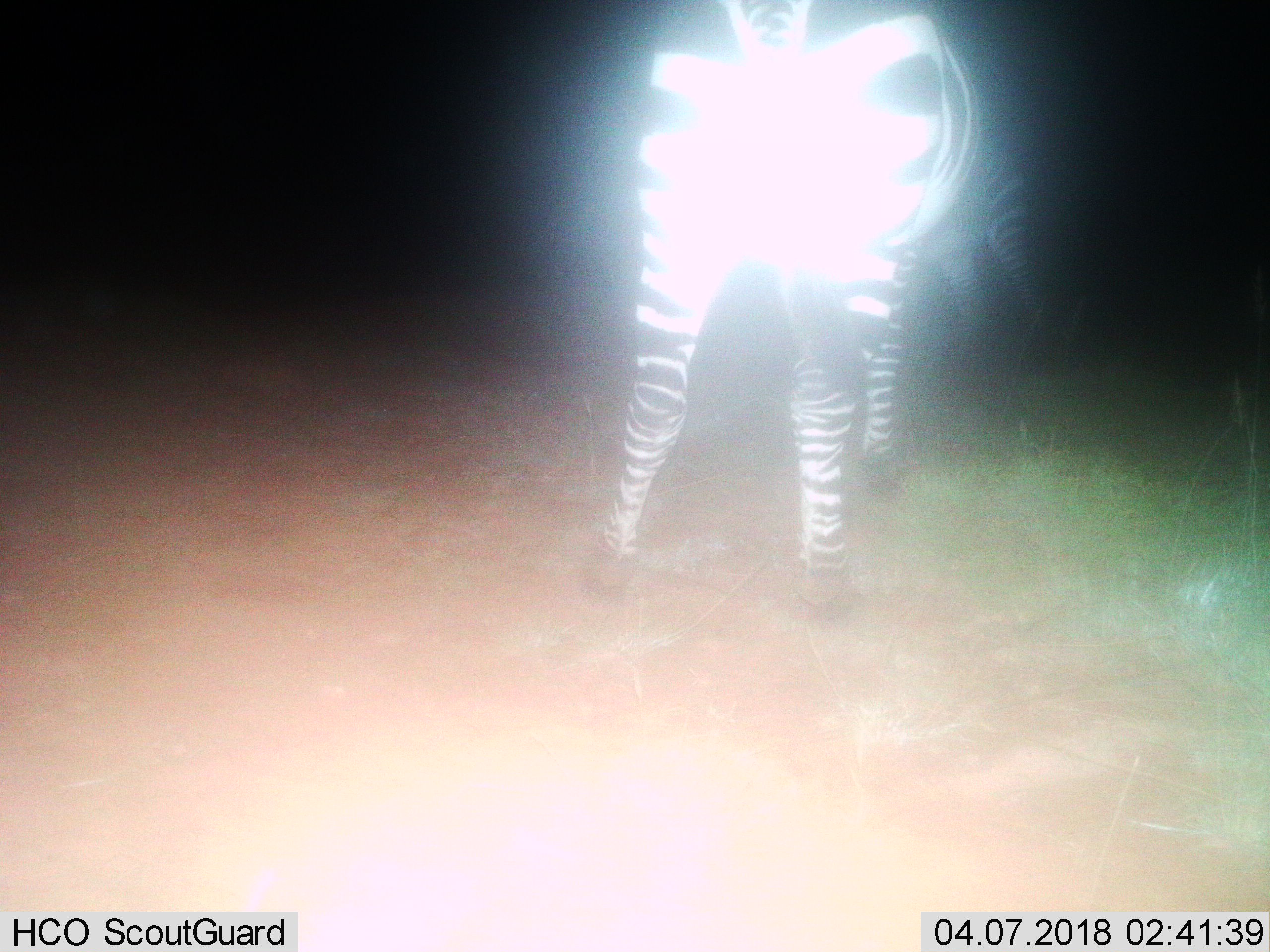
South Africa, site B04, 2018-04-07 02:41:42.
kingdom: Animalia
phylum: Chordata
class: Mammalia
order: Perissodactyla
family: Equidae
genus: Equus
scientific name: Equus zebra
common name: mountain zebra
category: zebramountain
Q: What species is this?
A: Zebramountain (mountain zebra) (Equus zebra).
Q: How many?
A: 1.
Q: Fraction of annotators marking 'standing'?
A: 71%.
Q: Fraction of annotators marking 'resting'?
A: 0%.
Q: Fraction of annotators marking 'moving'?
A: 43%.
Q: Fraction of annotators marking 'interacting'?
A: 0%.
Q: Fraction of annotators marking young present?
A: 0%.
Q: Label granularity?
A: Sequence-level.